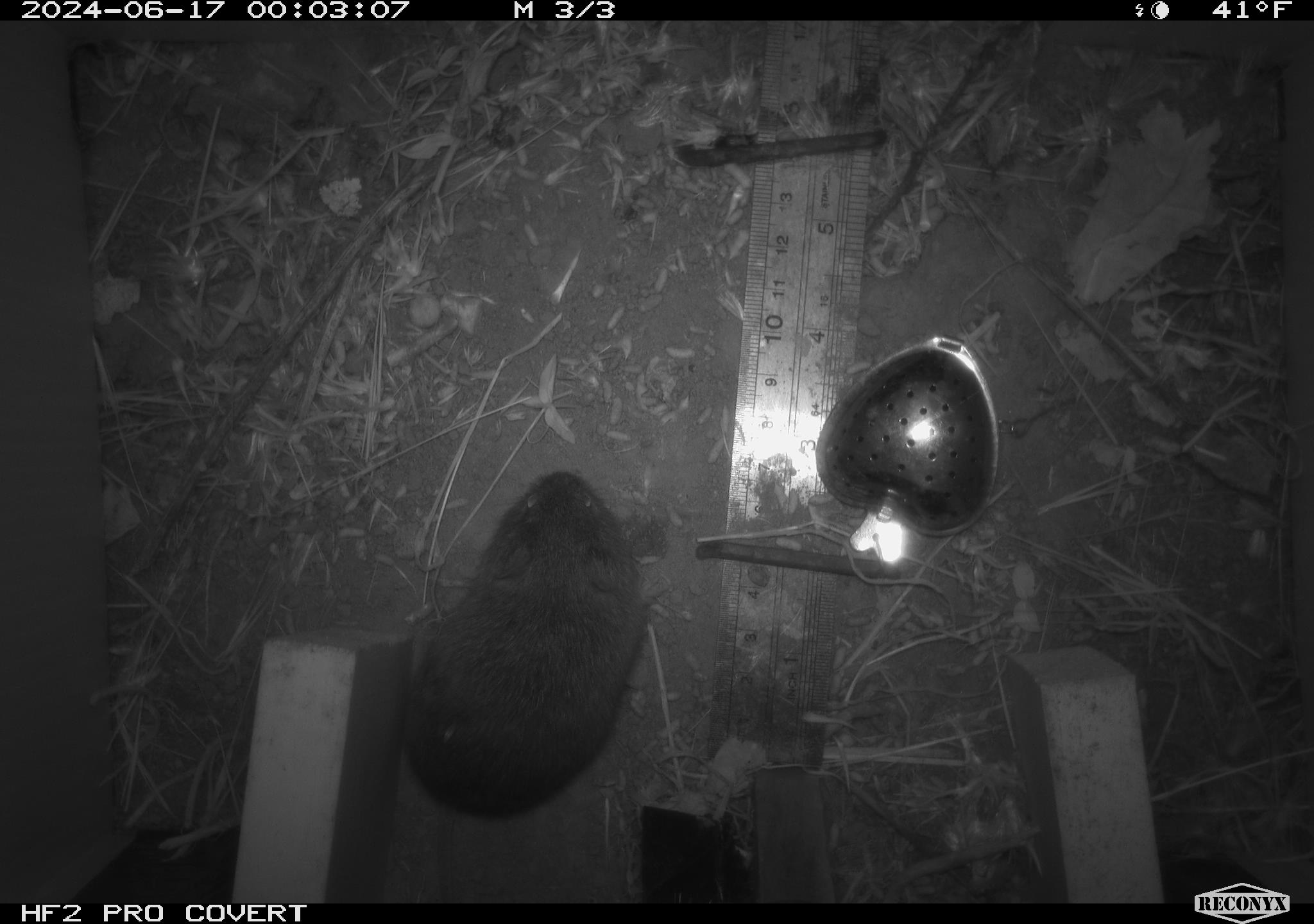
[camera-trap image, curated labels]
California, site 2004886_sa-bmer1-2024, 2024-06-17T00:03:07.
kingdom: Animalia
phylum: Chordata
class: Mammalia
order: Rodentia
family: Cricetidae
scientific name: Cricetidae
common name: hamsters, voles, lemmings, and allies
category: cricetidae family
Cricetidae family (hamsters, voles, lemmings, and allies) (Cricetidae).